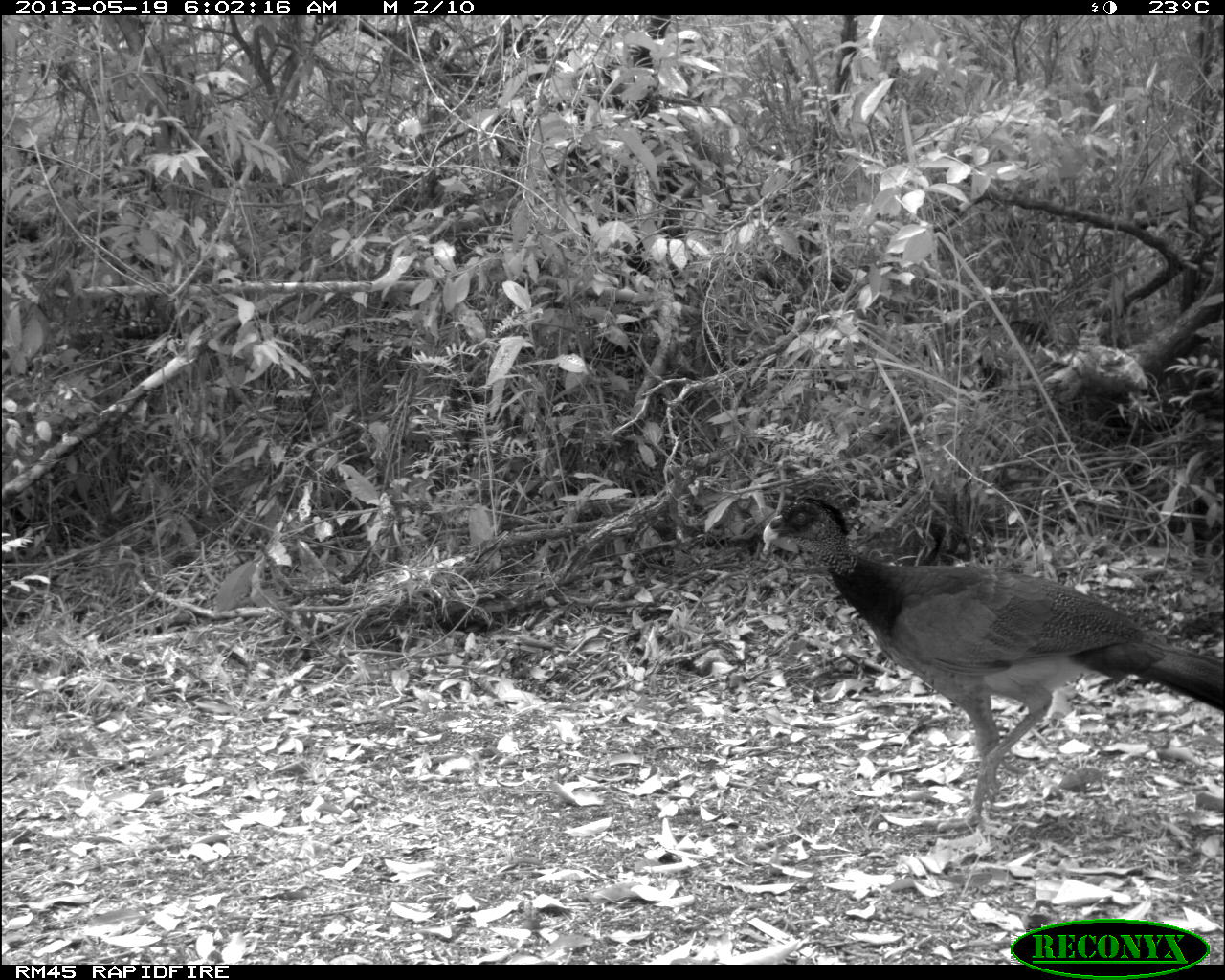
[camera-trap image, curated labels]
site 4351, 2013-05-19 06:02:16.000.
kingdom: Animalia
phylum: Chordata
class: Aves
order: Galliformes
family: Cracidae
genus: Crax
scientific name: Crax rubra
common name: great curassow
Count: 1.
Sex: female.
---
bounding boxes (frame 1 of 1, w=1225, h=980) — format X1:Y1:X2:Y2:
crax rubra: 755:488:1225:833